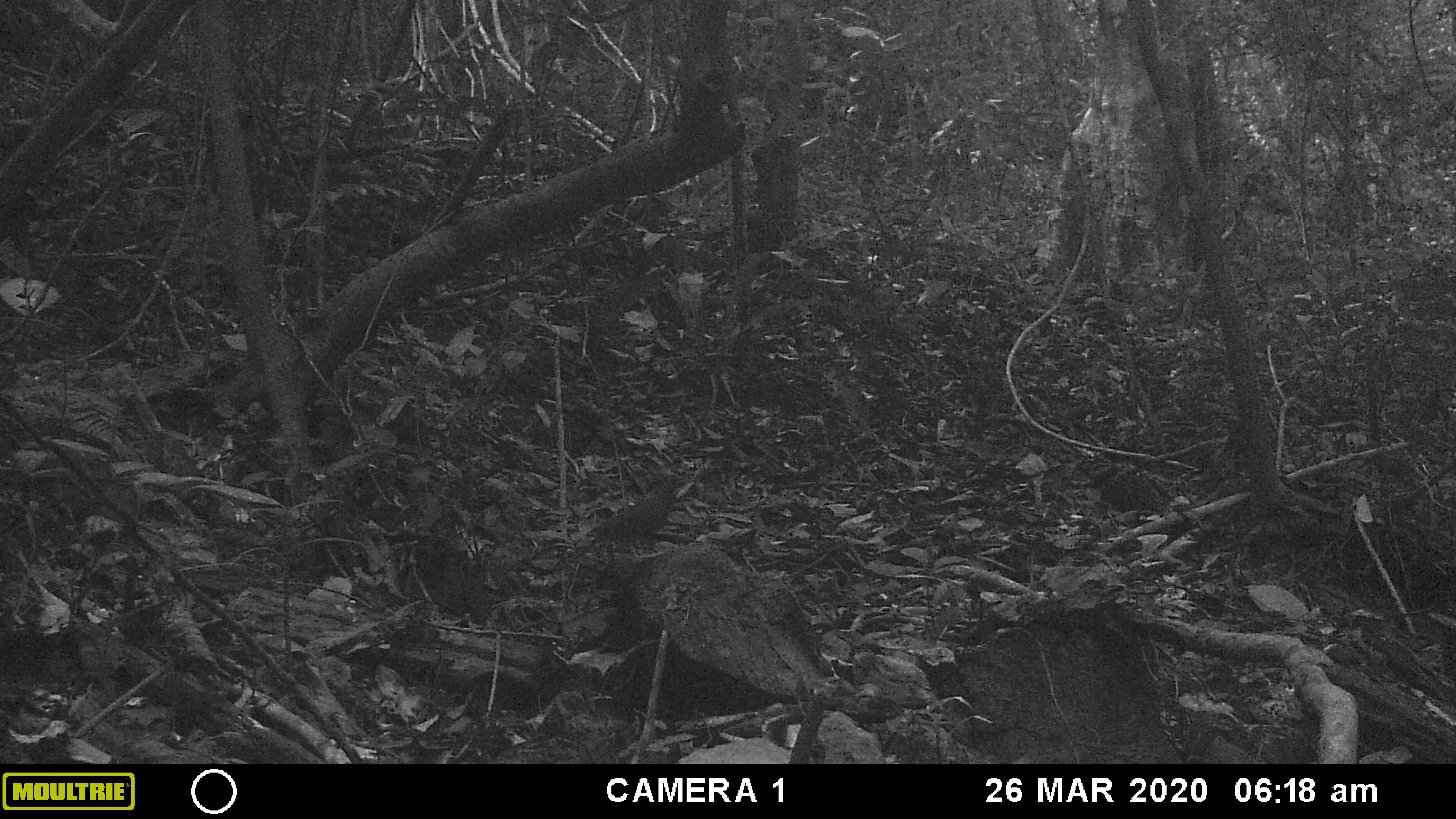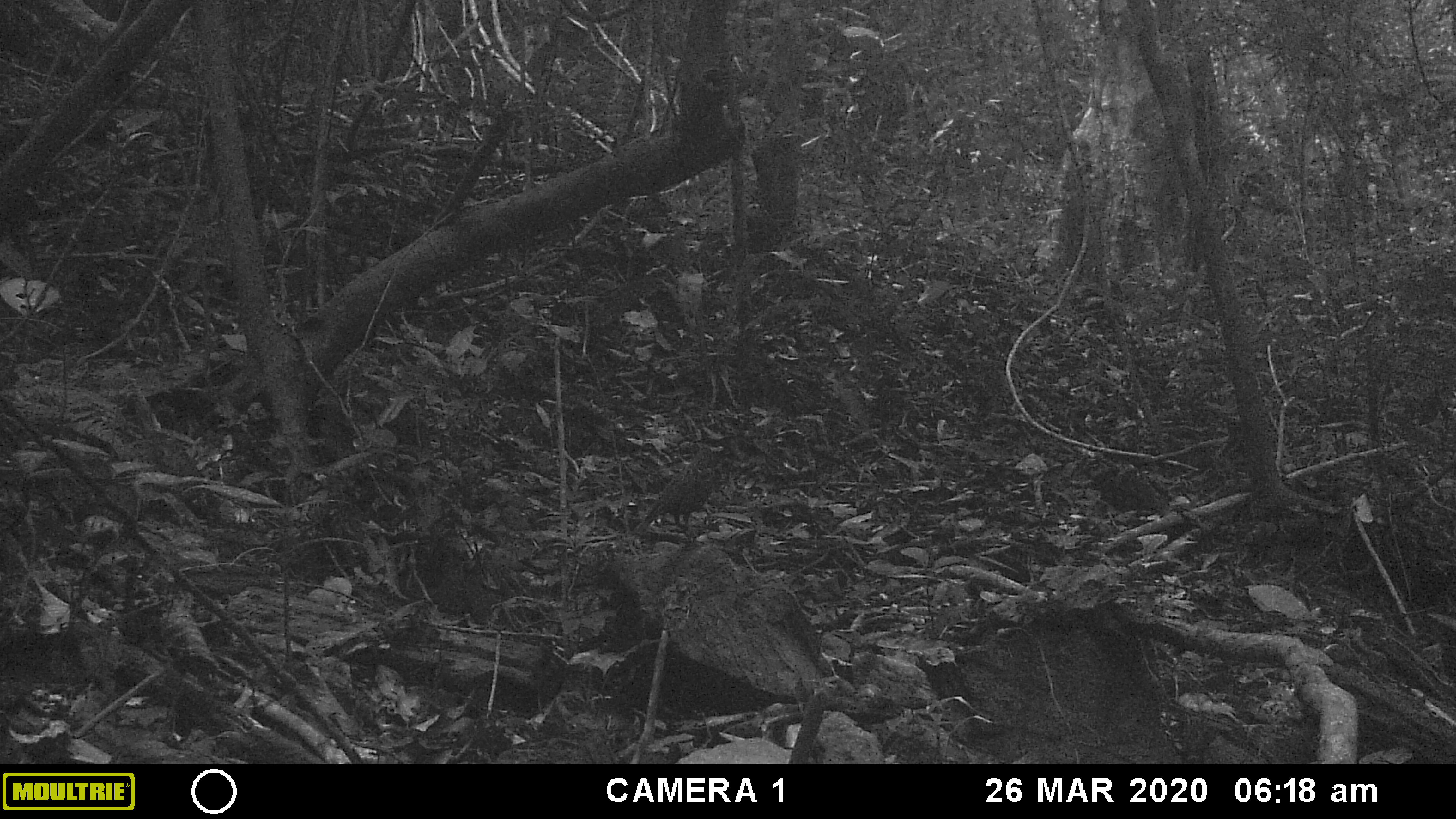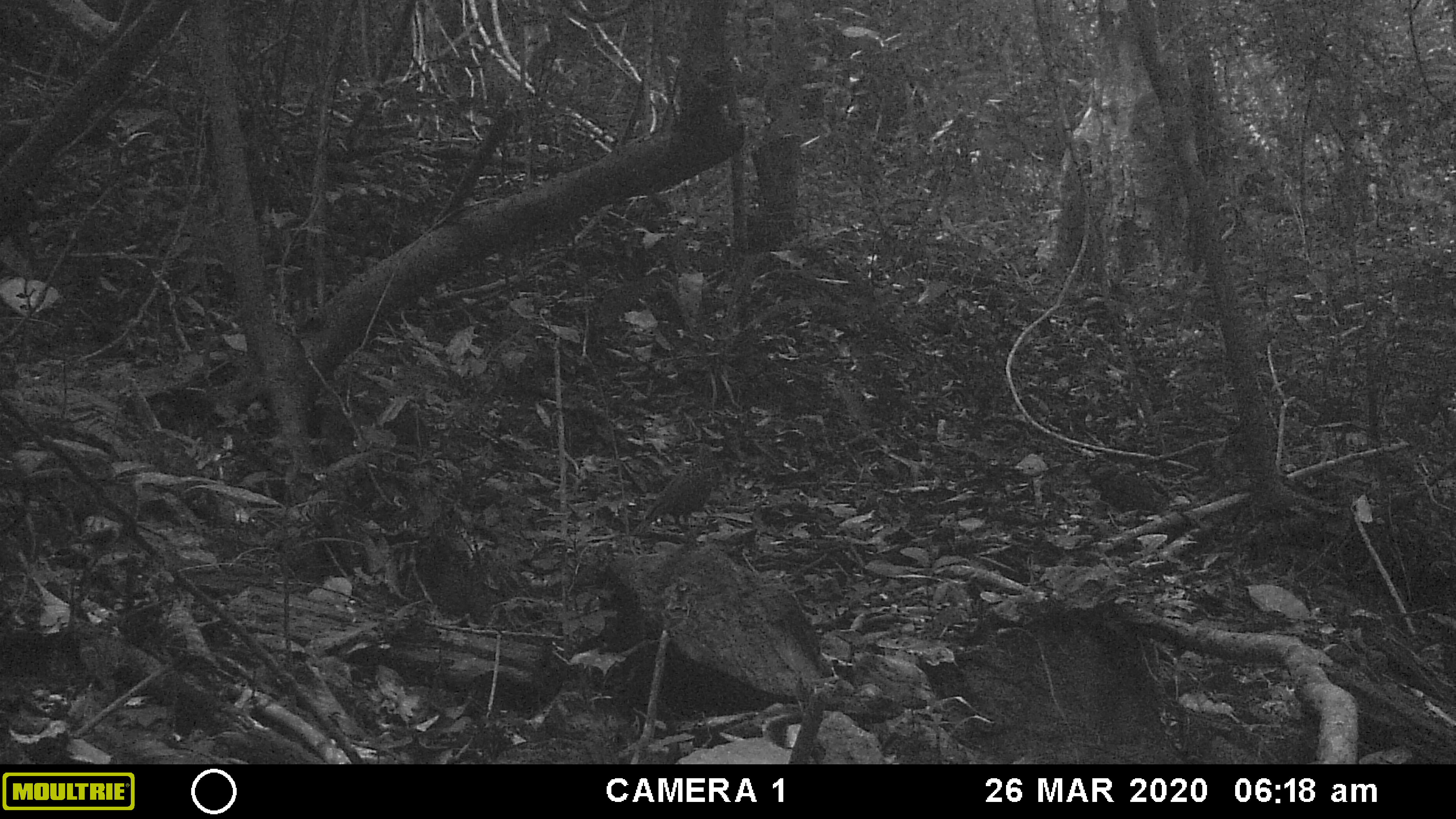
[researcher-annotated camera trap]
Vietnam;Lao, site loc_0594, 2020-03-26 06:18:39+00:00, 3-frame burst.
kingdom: Animalia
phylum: Chordata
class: Aves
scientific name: Aves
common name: bird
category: unidentified bird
Unidentified bird (bird) (Aves). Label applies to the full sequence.